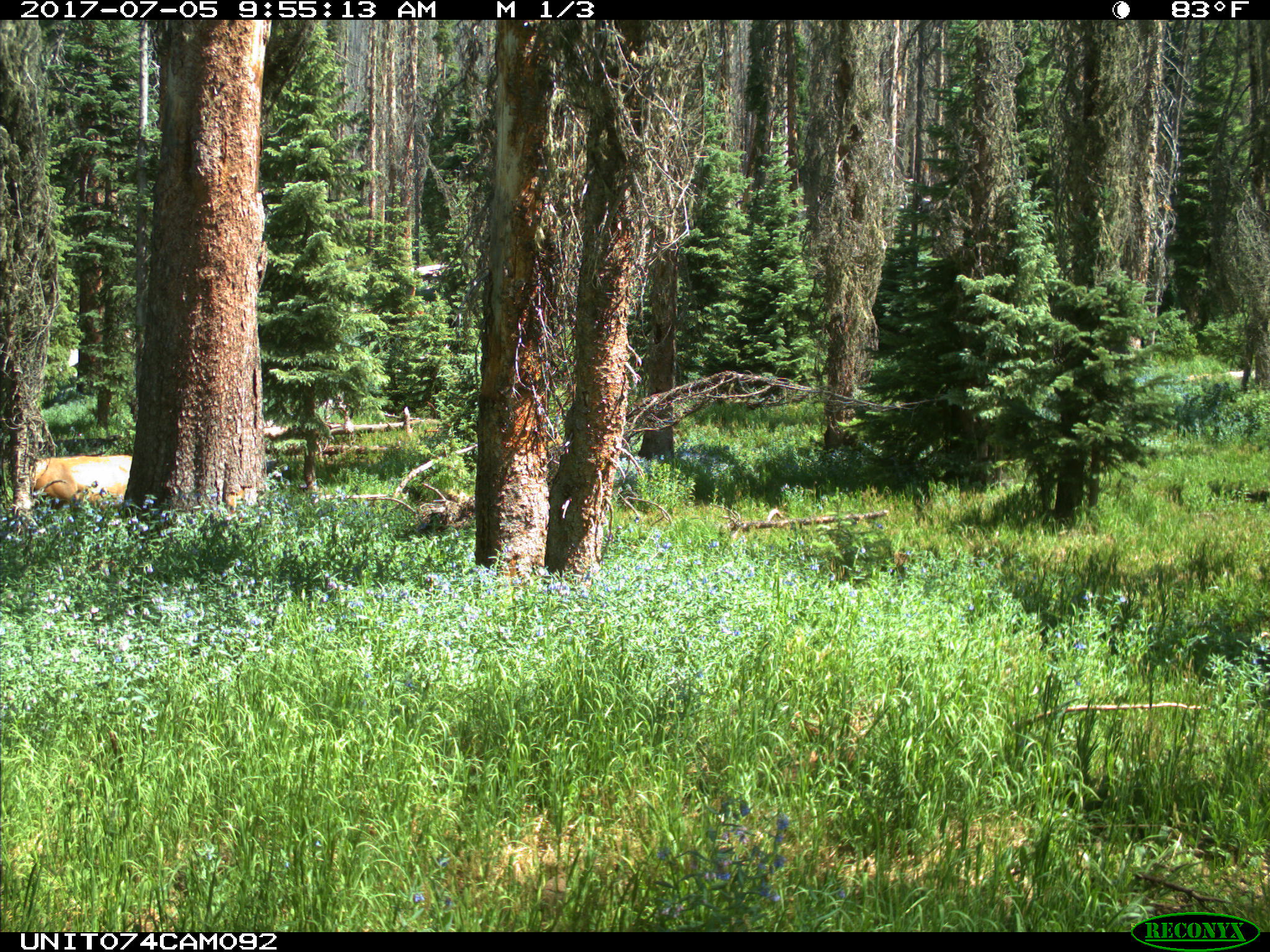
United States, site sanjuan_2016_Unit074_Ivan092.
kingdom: Animalia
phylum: Chordata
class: Mammalia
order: Artiodactyla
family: Cervidae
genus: Cervus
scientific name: Cervus elaphus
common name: red deer